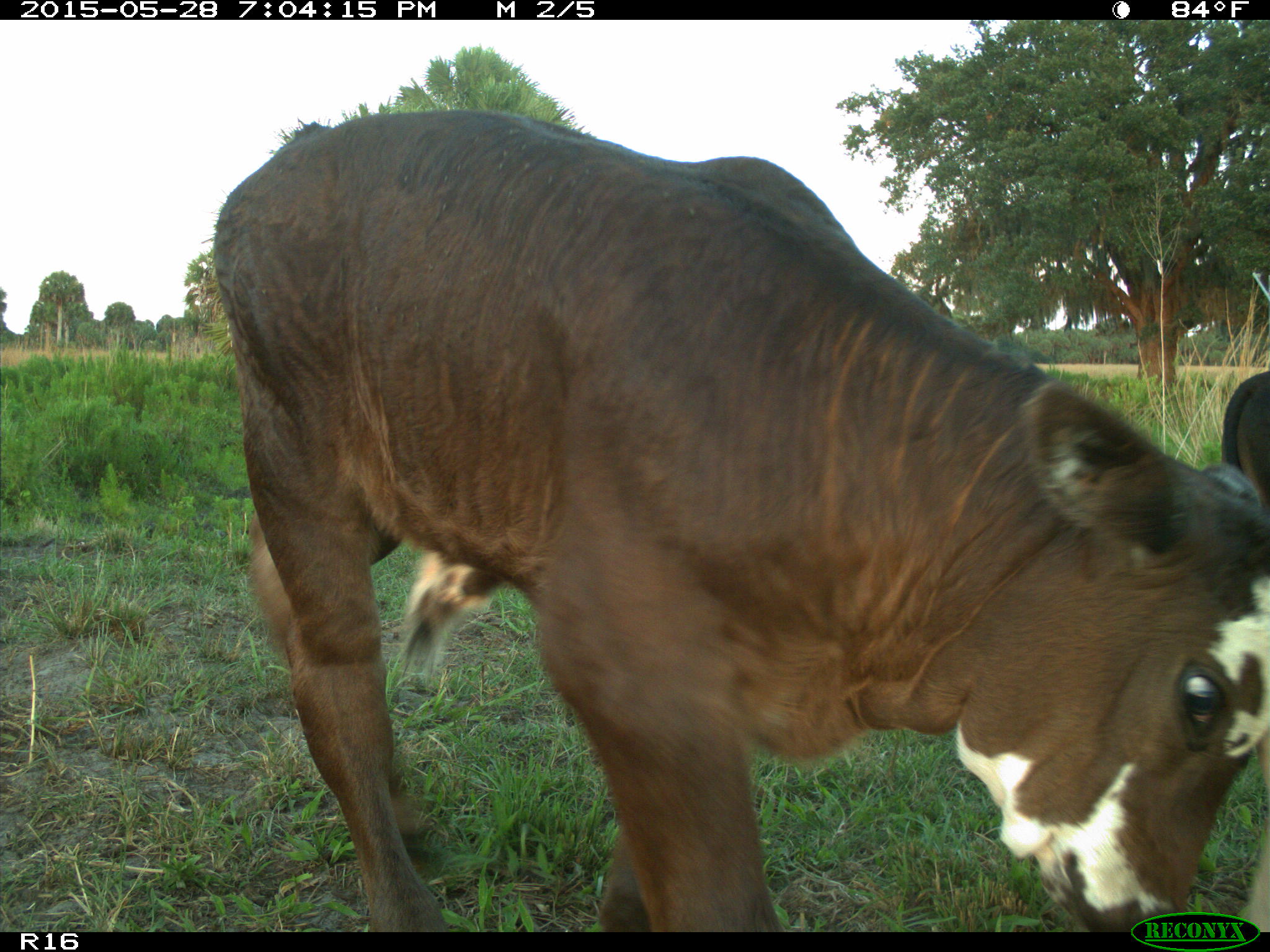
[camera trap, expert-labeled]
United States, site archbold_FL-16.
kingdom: Animalia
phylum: Chordata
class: Mammalia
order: Artiodactyla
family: Bovidae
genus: Bos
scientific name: Bos taurus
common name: domestic cow